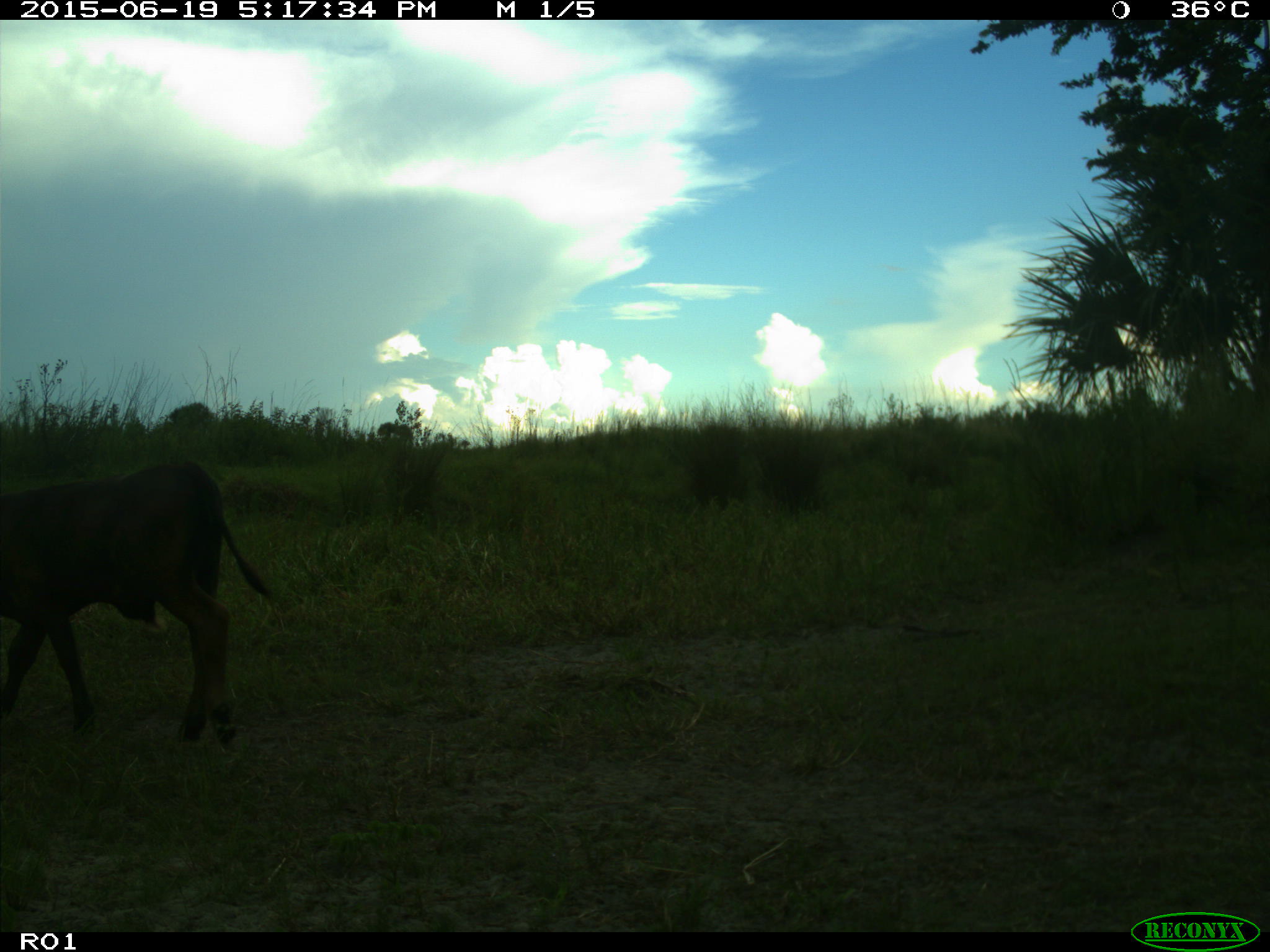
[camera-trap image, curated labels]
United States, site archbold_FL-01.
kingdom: Animalia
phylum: Chordata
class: Mammalia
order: Artiodactyla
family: Bovidae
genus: Bos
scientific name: Bos taurus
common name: domestic cow